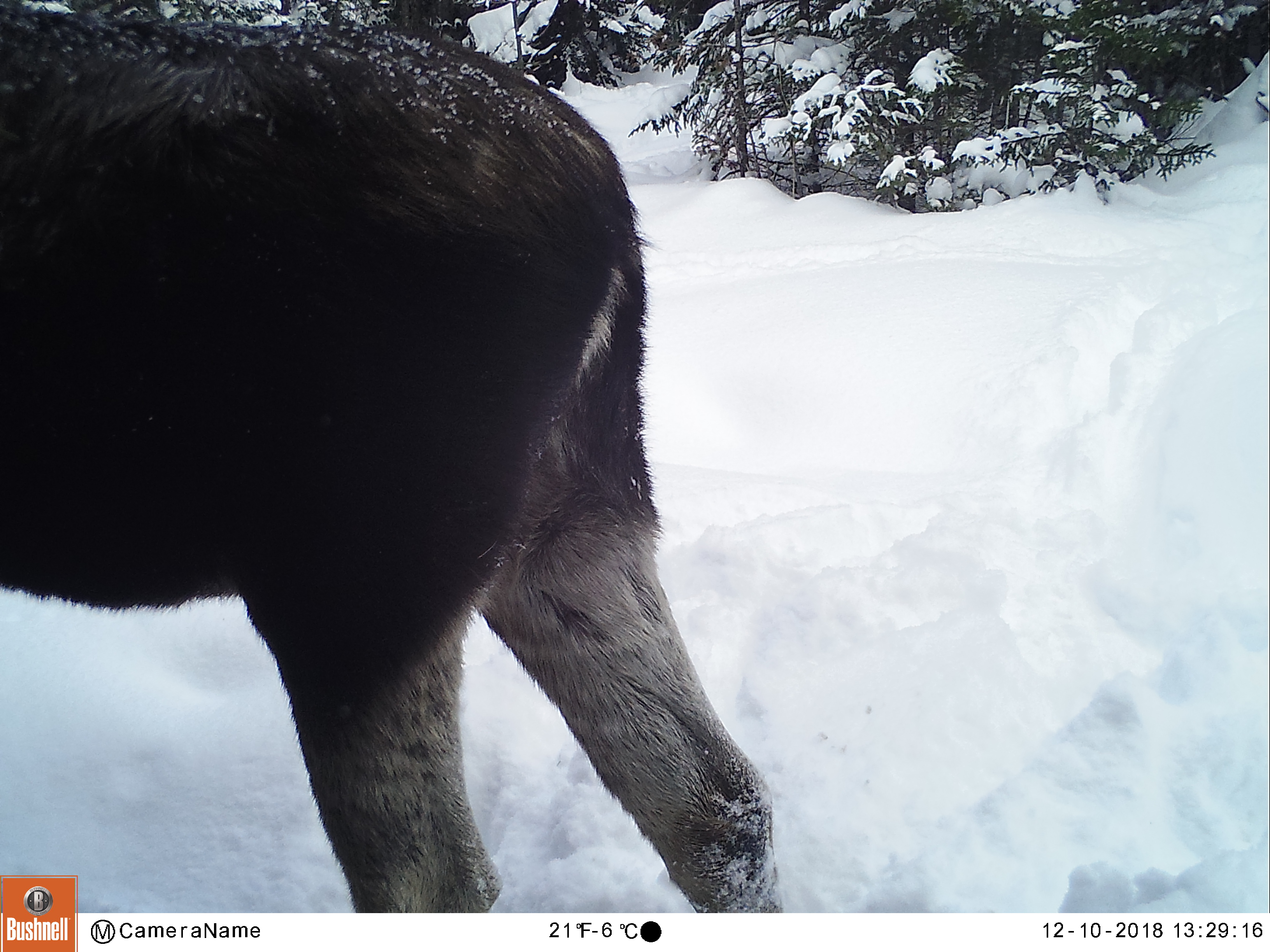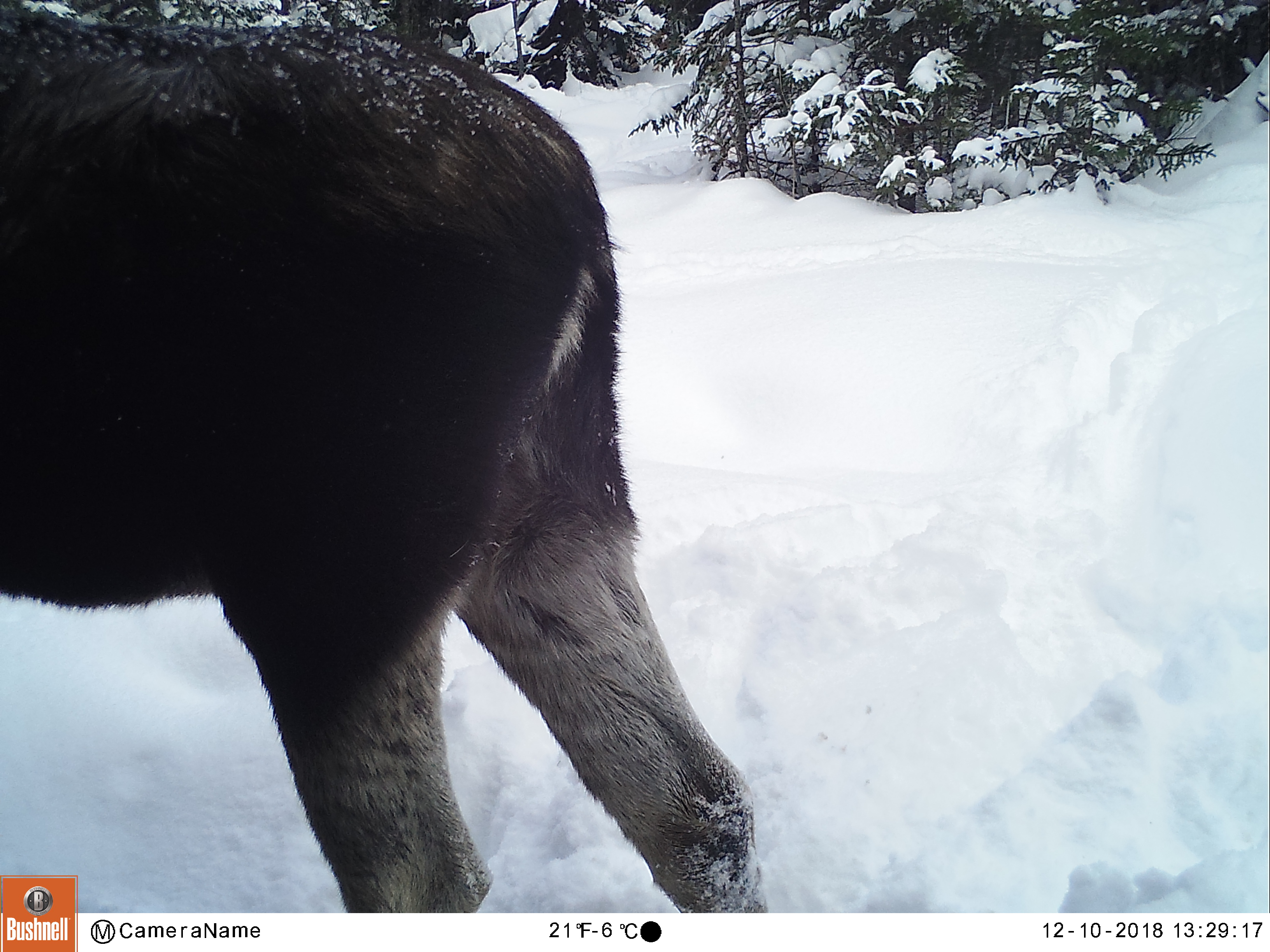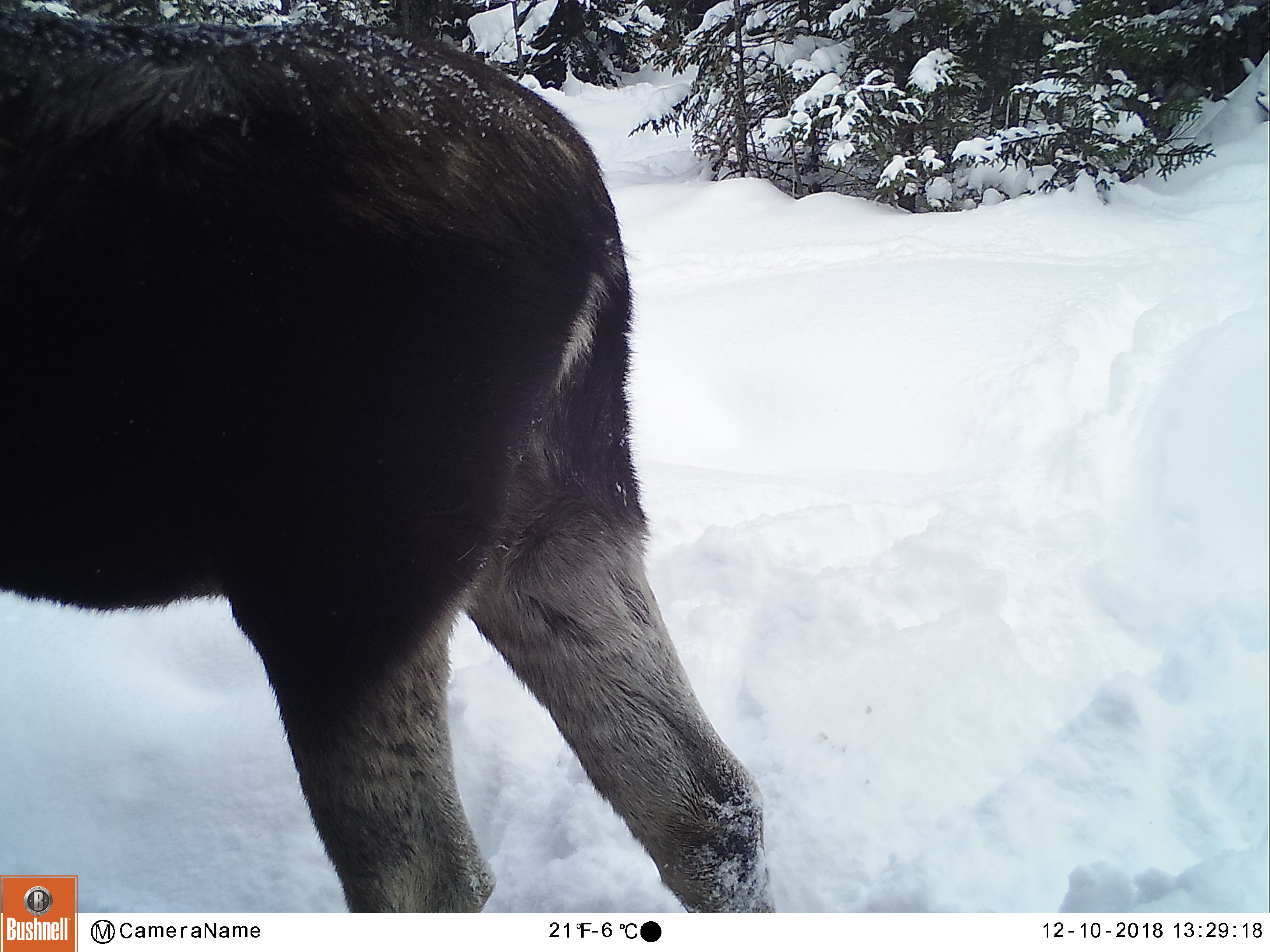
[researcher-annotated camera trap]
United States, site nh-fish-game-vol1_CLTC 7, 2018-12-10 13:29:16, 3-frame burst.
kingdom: Animalia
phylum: Chordata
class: Mammalia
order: Artiodactyla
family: Cervidae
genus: Alces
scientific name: Alces alces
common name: moose